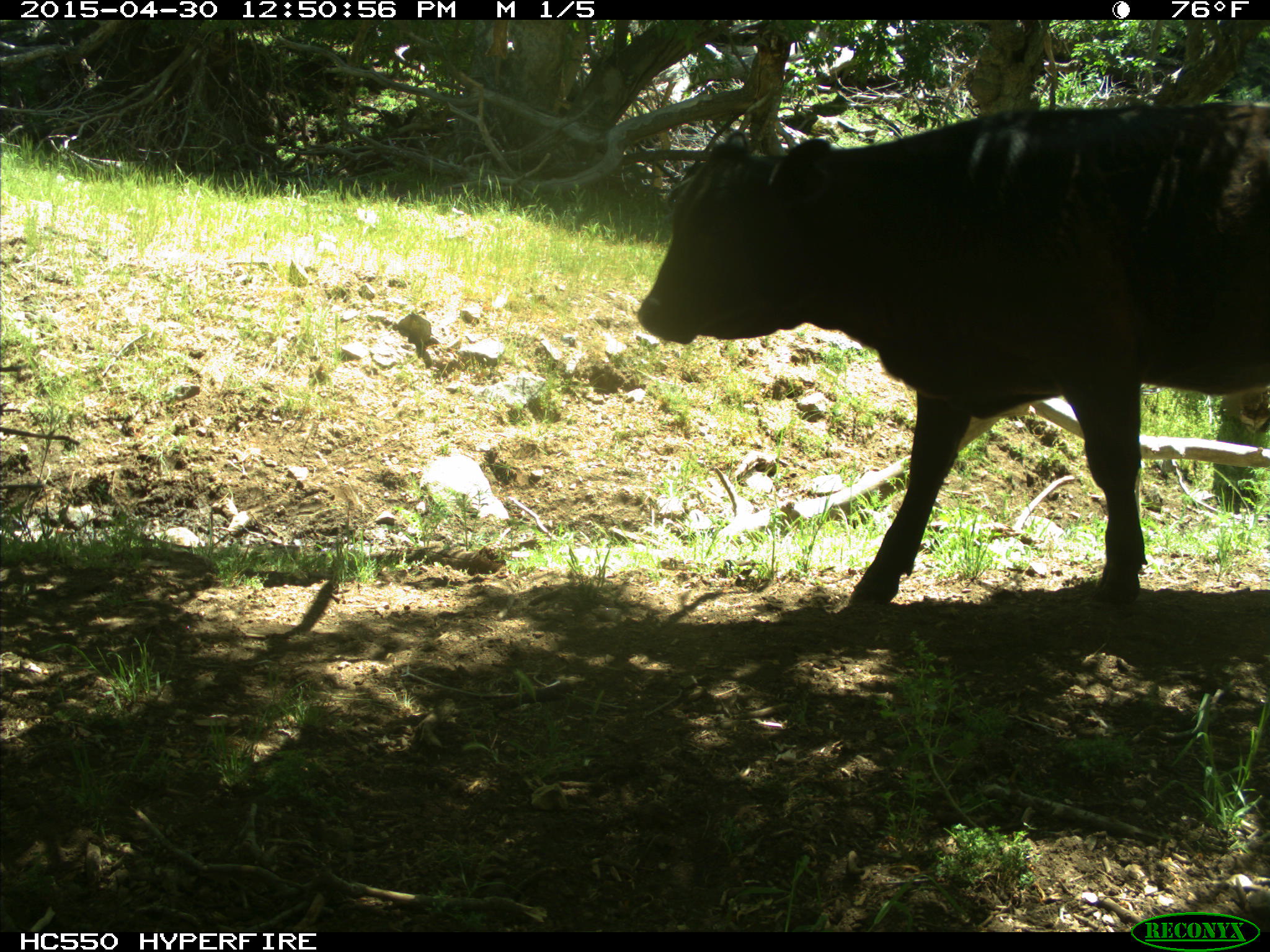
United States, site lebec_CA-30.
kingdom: Animalia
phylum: Chordata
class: Mammalia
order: Artiodactyla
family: Bovidae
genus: Bos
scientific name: Bos taurus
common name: domestic cow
Bos taurus (domestic cow).